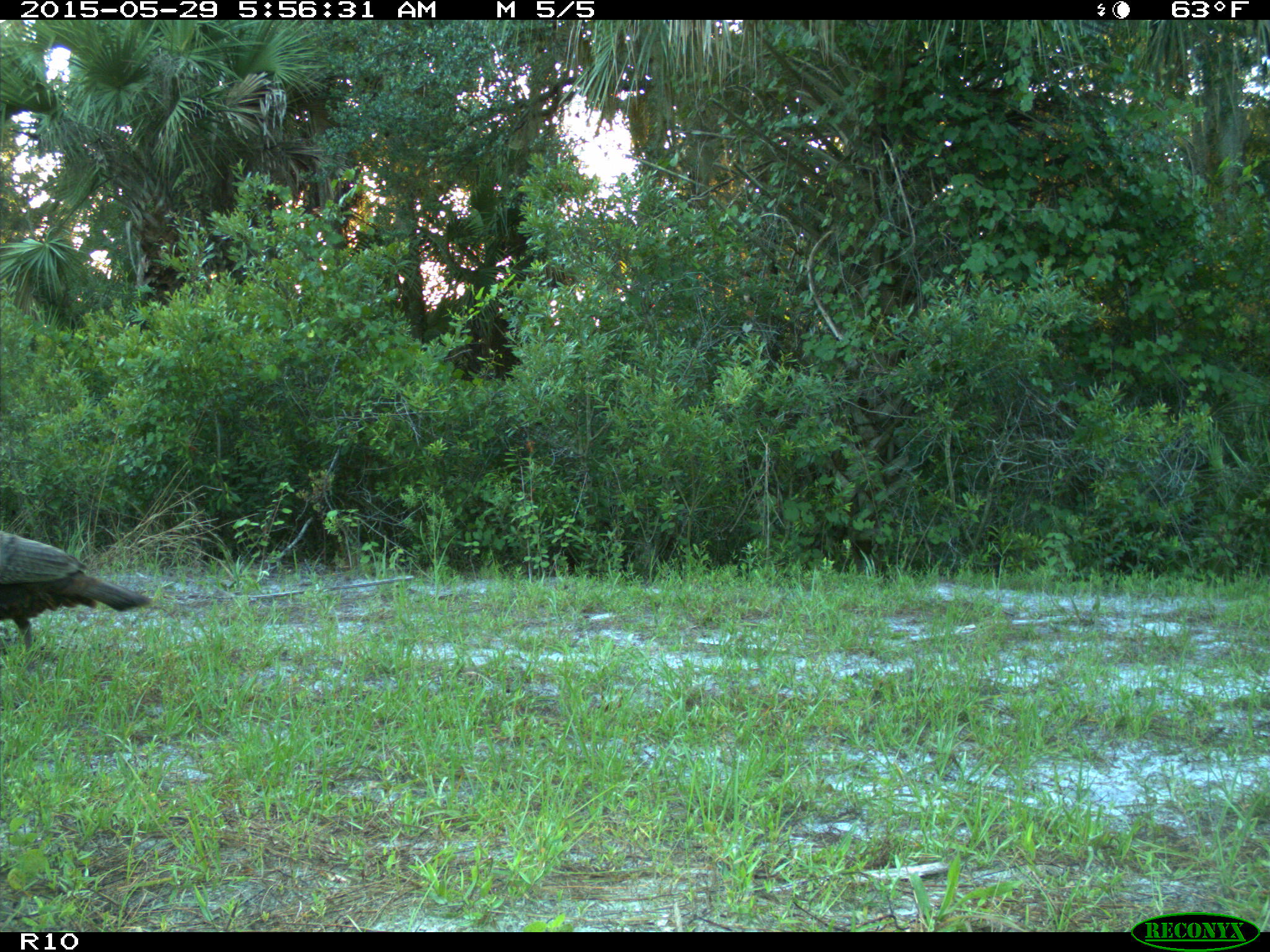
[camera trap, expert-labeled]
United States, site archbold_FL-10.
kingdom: Animalia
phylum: Chordata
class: Aves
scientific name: Aves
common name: birds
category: unidentified bird